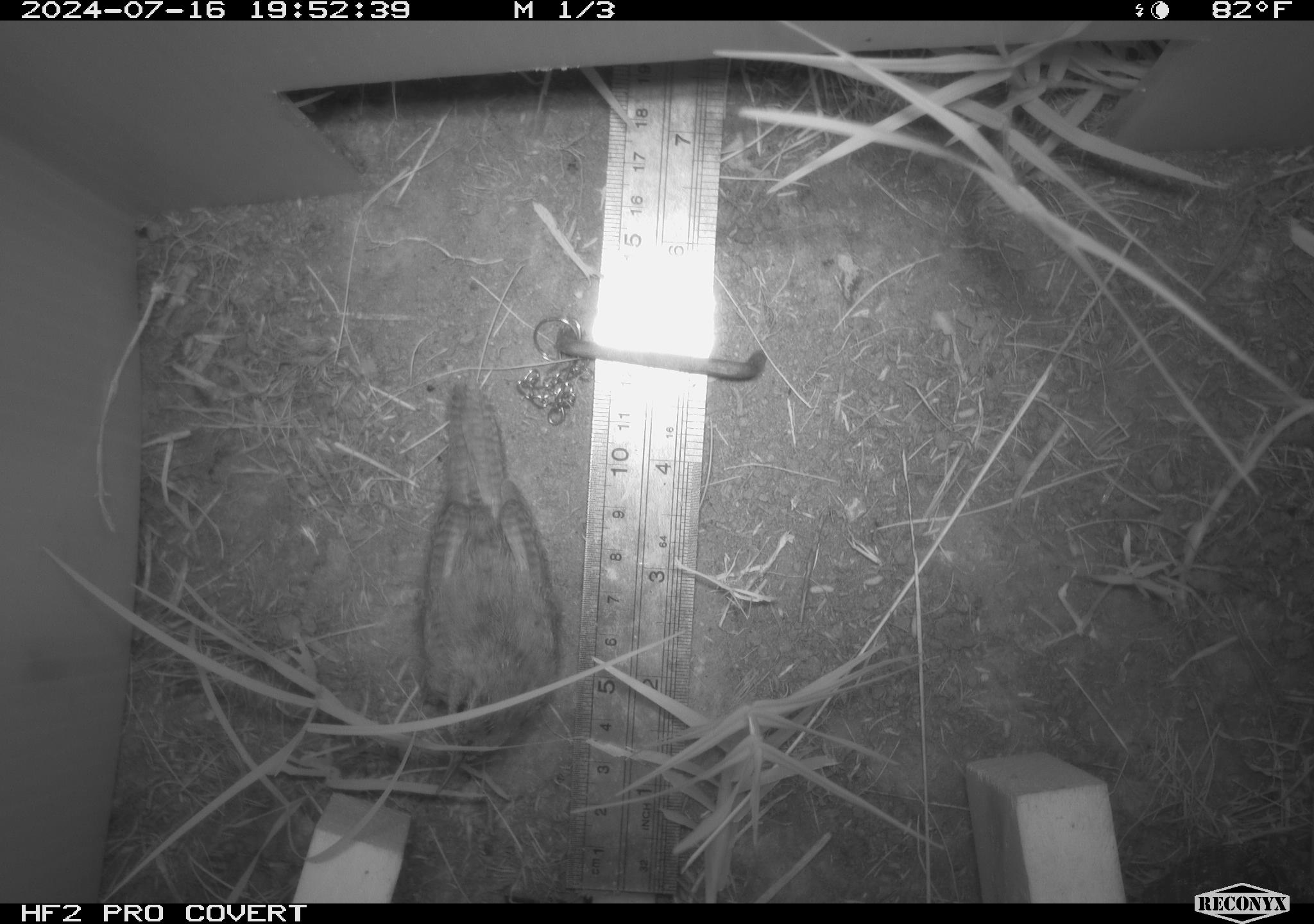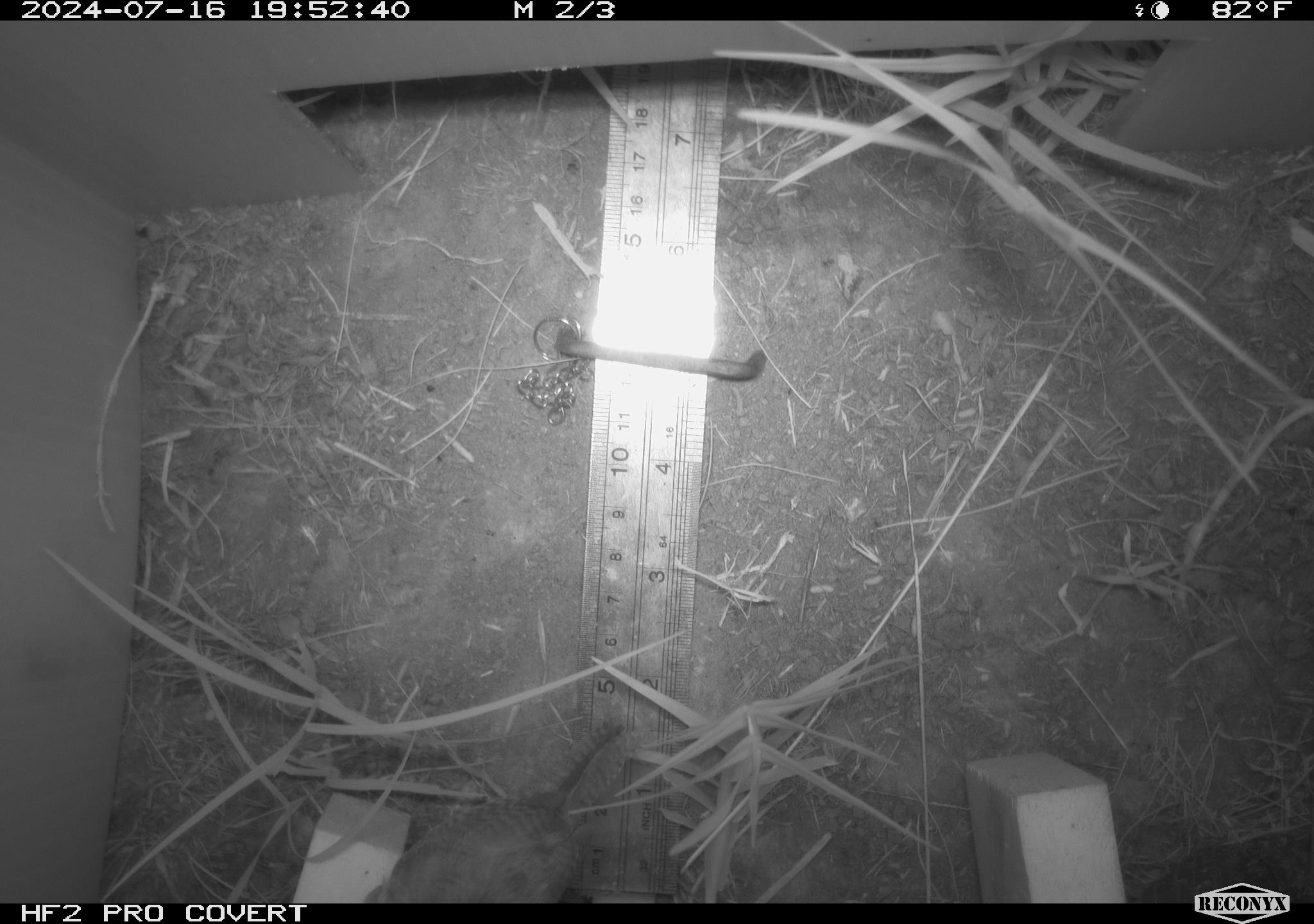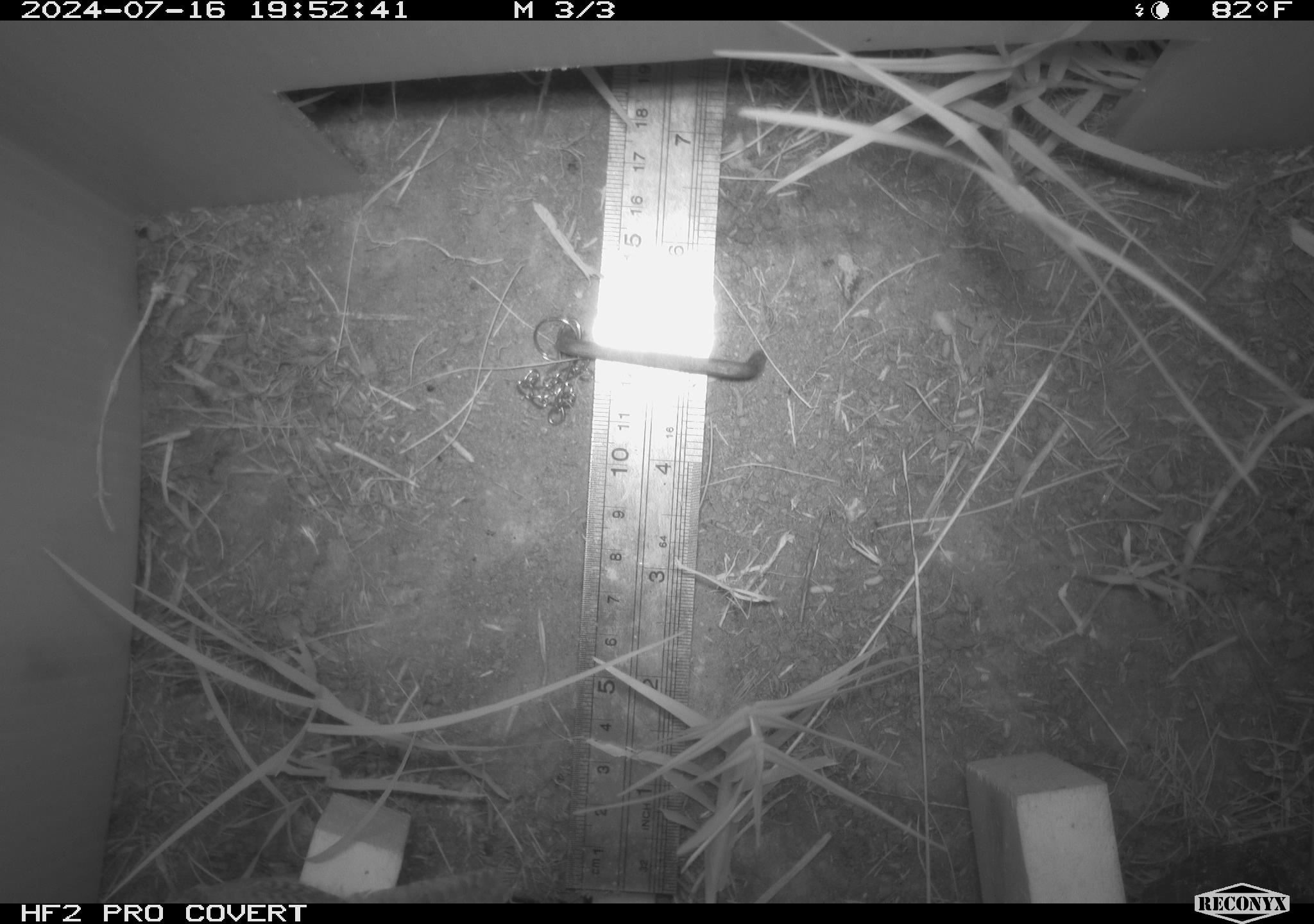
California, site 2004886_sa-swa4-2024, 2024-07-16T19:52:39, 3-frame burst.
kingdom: Animalia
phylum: Chordata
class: Aves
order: Passeriformes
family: Troglodytidae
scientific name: Troglodytidae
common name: wren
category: troglodytidae family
Troglodytidae family (wren) (Troglodytidae).